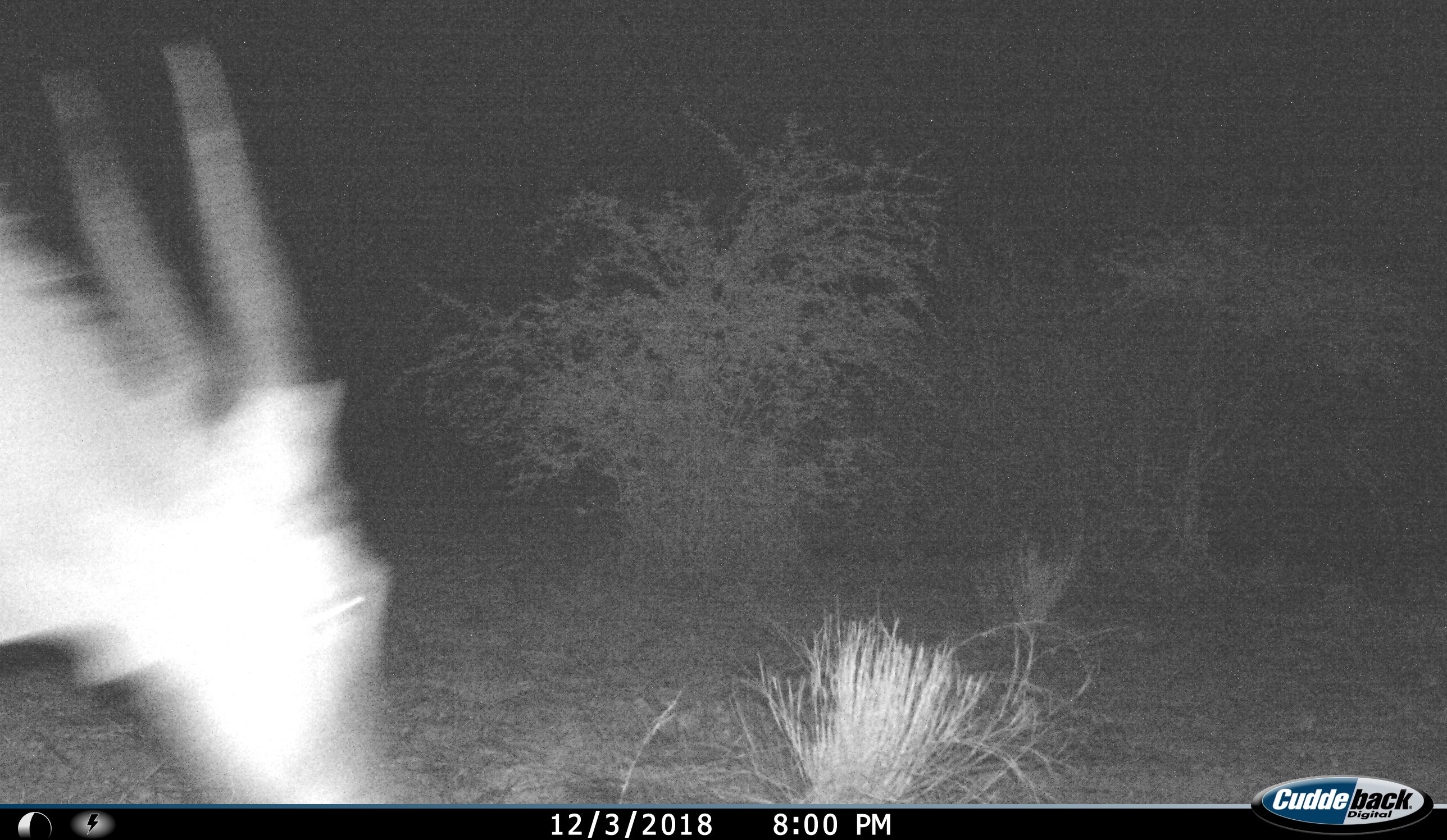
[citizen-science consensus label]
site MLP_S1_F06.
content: unidentified animal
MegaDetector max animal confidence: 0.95